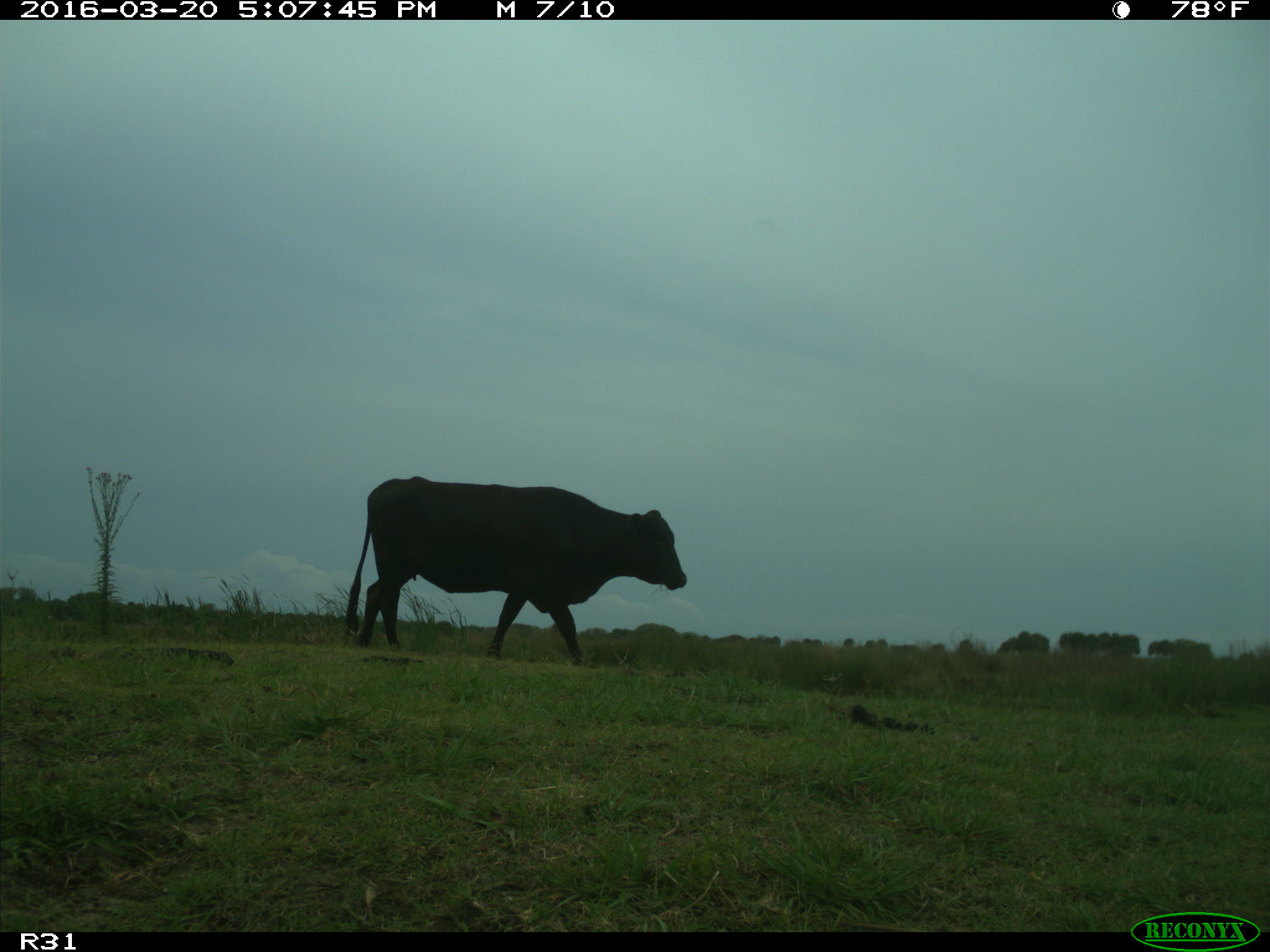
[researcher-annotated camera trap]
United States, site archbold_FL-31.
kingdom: Animalia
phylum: Chordata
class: Mammalia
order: Artiodactyla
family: Bovidae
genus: Bos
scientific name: Bos taurus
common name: domestic cow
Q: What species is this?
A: Bos taurus (domestic cow).